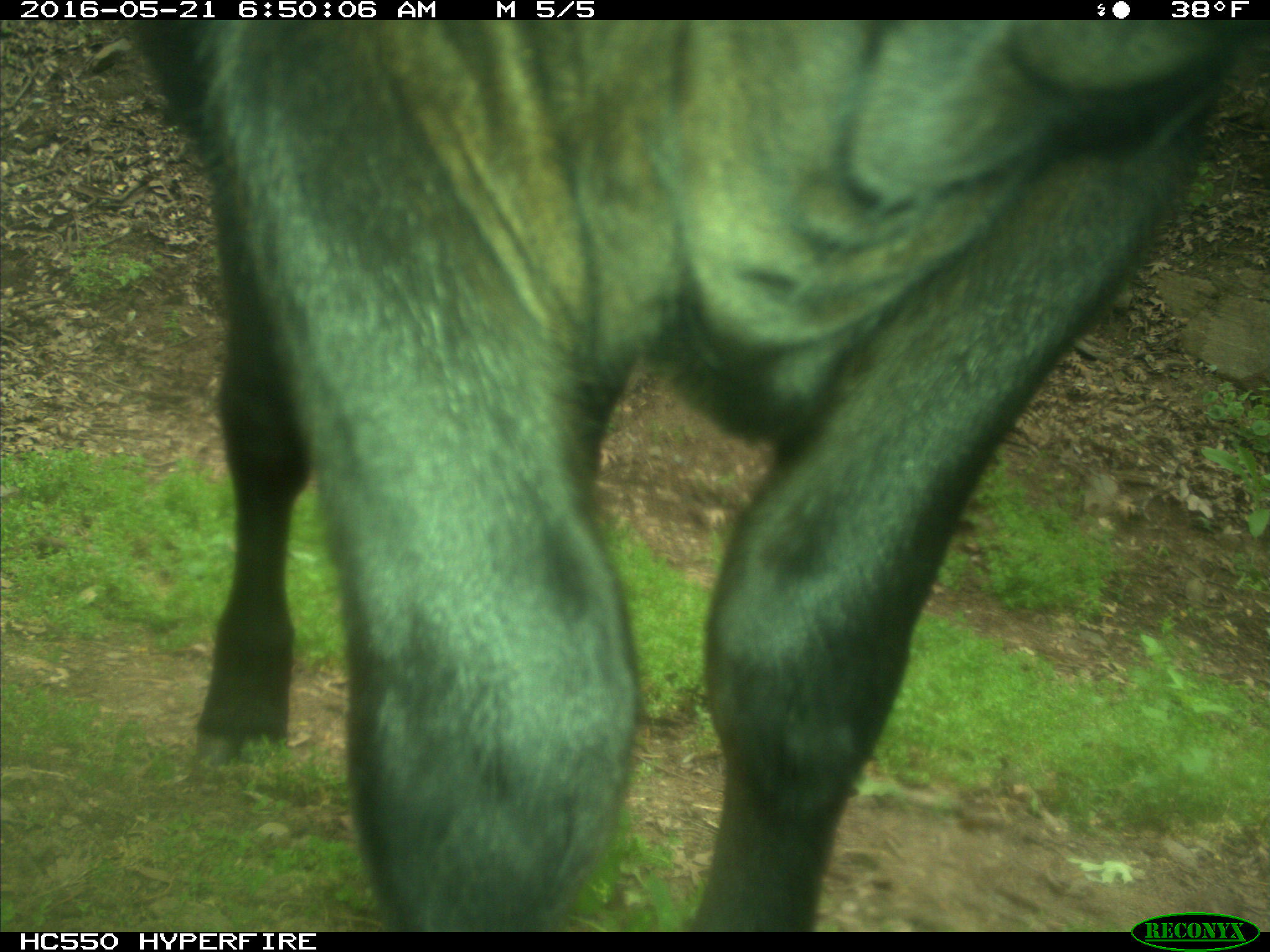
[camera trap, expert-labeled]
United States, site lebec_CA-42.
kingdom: Animalia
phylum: Chordata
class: Mammalia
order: Artiodactyla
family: Bovidae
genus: Bos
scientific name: Bos taurus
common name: domestic cow